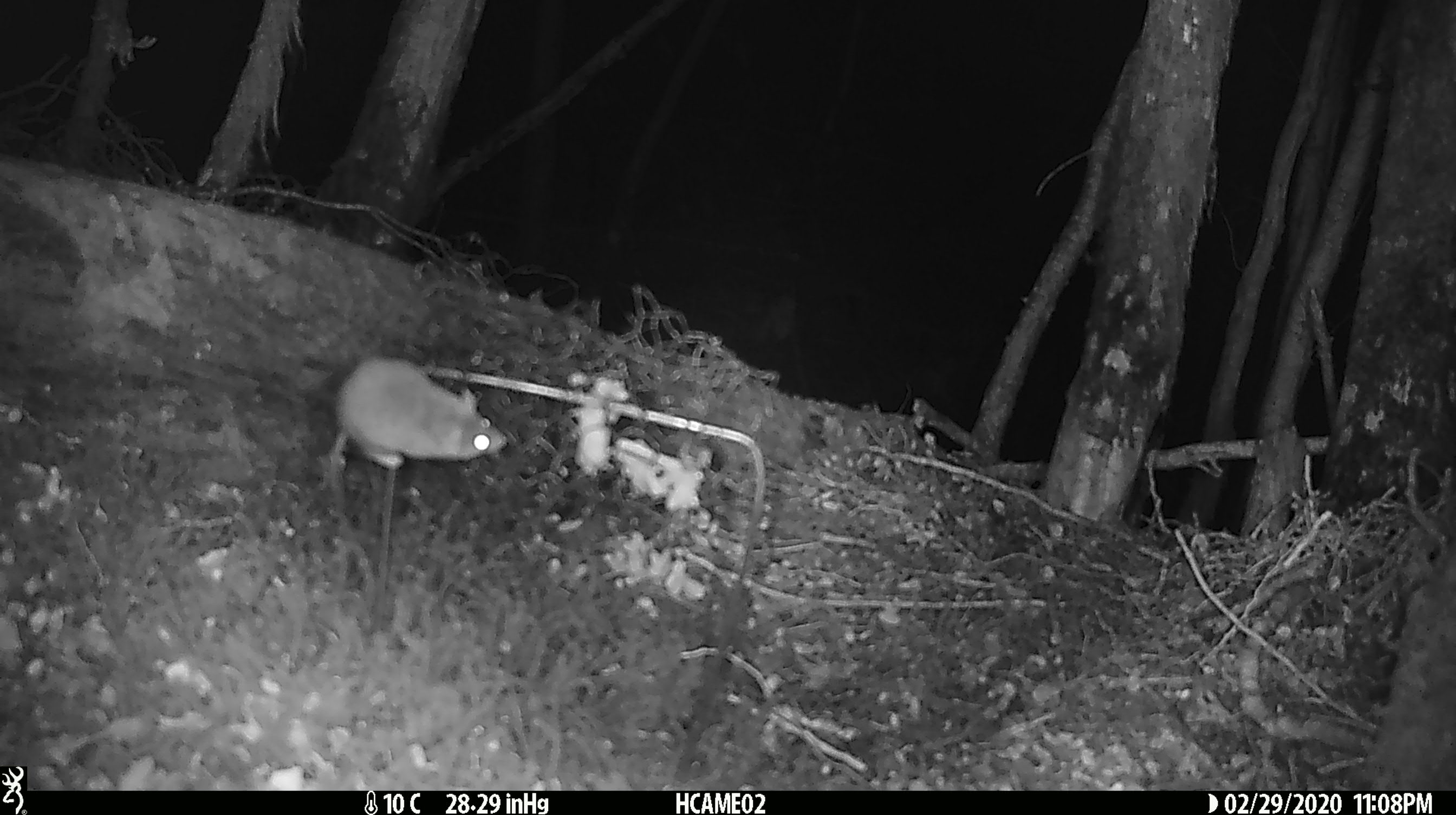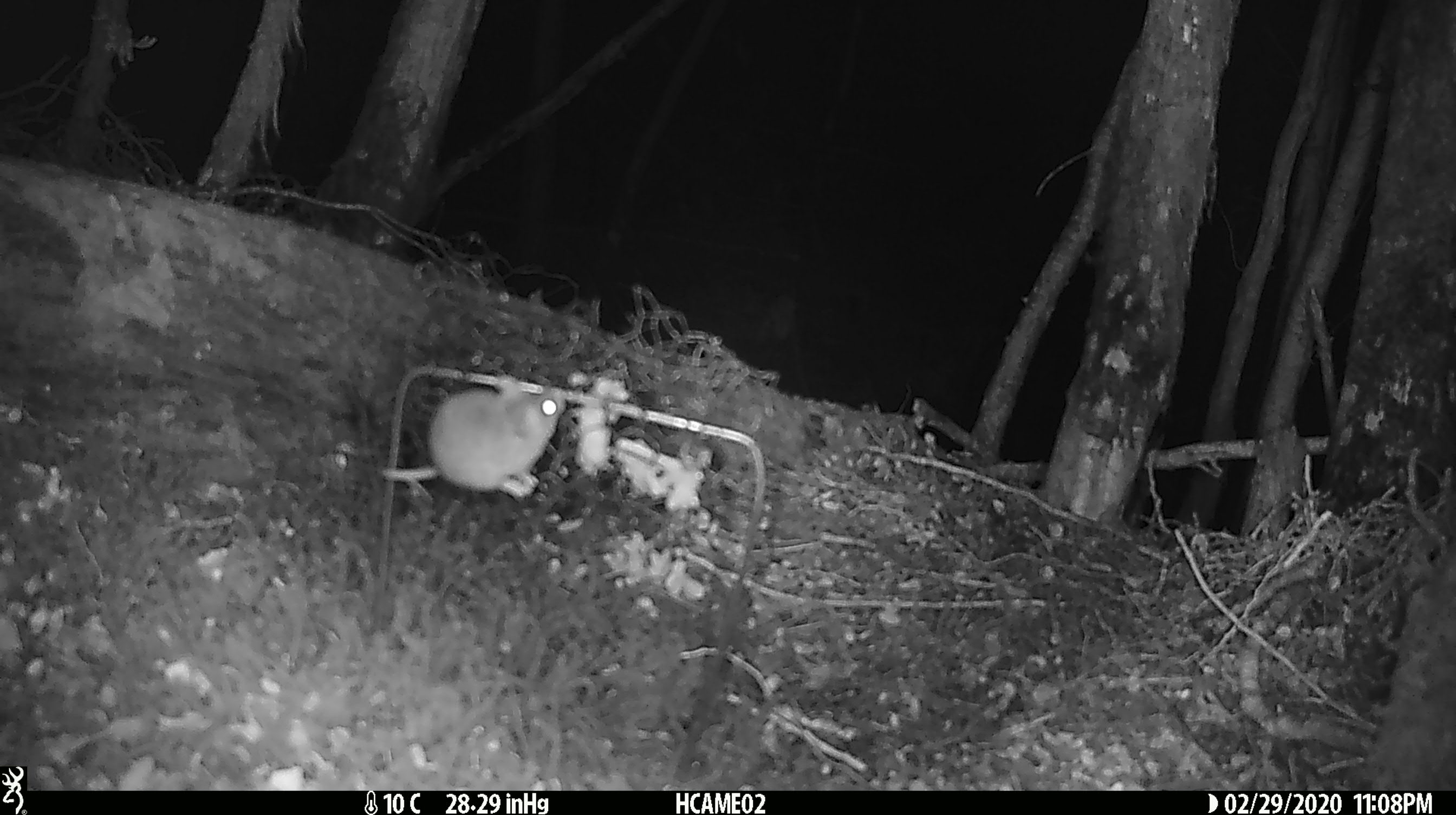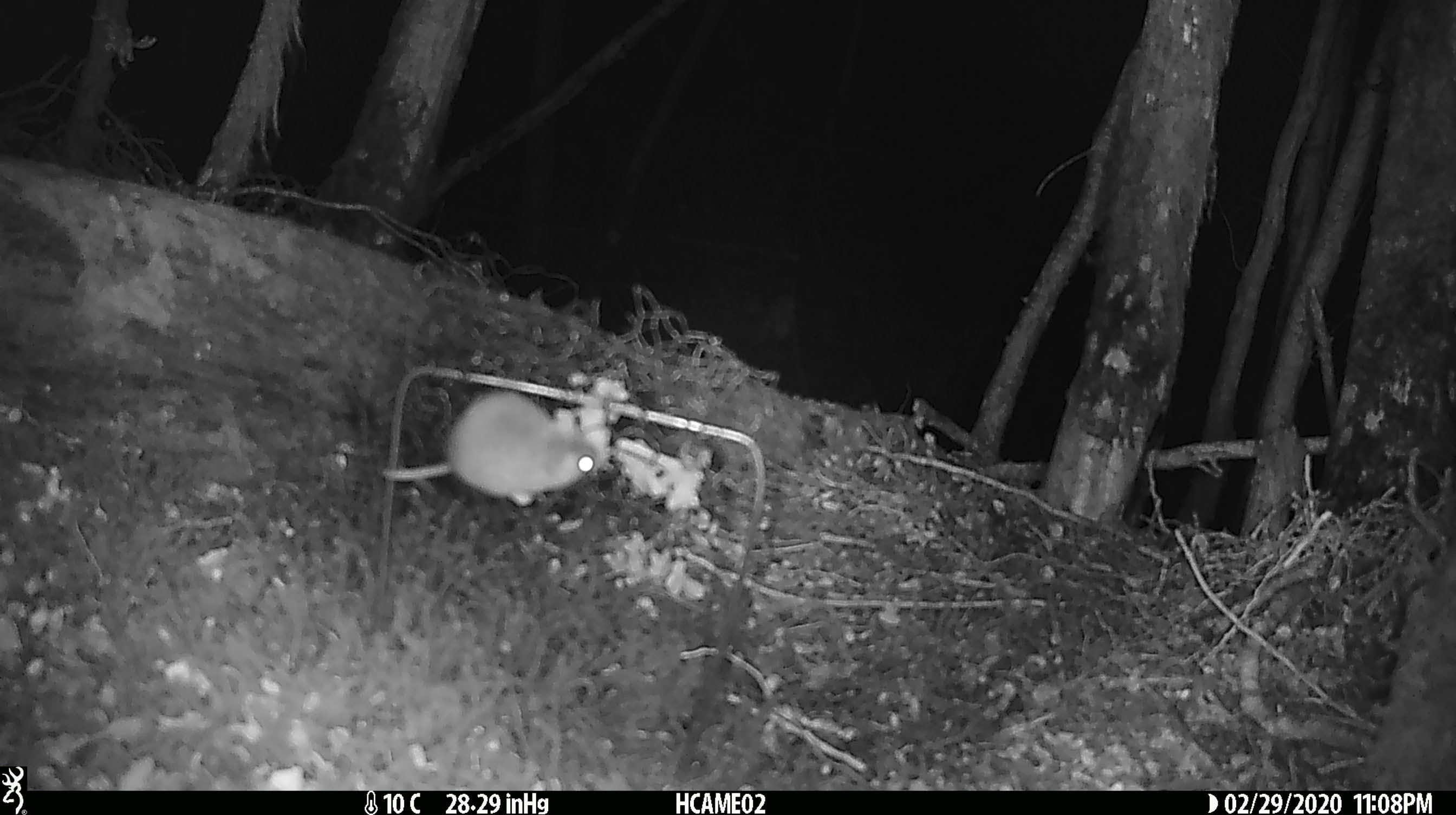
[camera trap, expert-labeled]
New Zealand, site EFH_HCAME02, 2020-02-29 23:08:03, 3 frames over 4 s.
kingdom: Animalia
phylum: Chordata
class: Mammalia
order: Rodentia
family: Muridae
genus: Mus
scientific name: Mus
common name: mouse